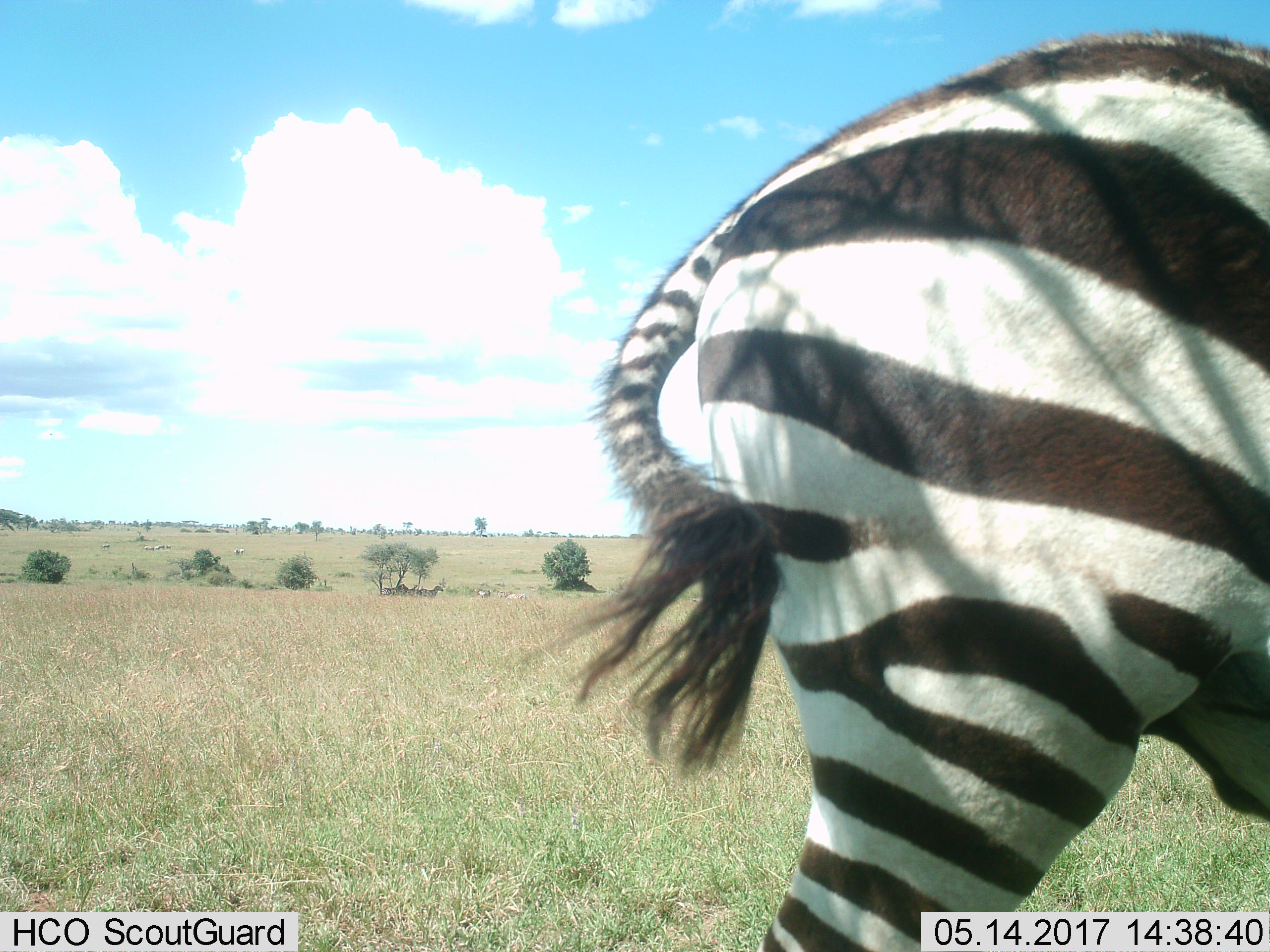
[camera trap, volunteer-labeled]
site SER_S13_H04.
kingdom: Animalia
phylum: Chordata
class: Mammalia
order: Perissodactyla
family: Equidae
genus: Equus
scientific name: Equus quagga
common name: plains zebra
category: zebraplains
Zebraplains (plains zebra) (Equus quagga), count 1. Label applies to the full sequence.